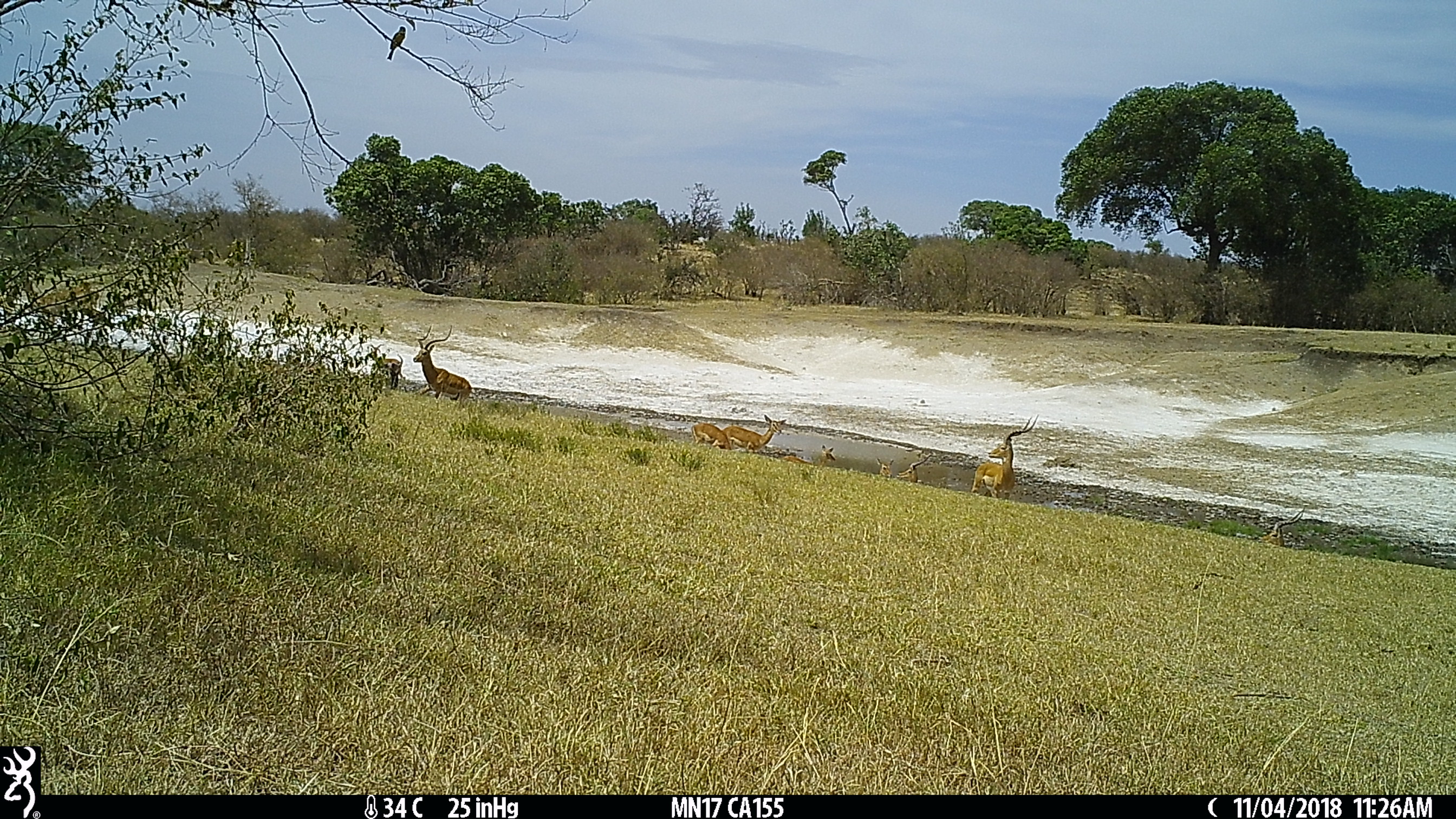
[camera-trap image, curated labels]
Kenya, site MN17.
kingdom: Animalia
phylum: Chordata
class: Mammalia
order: Artiodactyla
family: Bovidae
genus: Aepyceros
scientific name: Aepyceros melampus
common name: impala